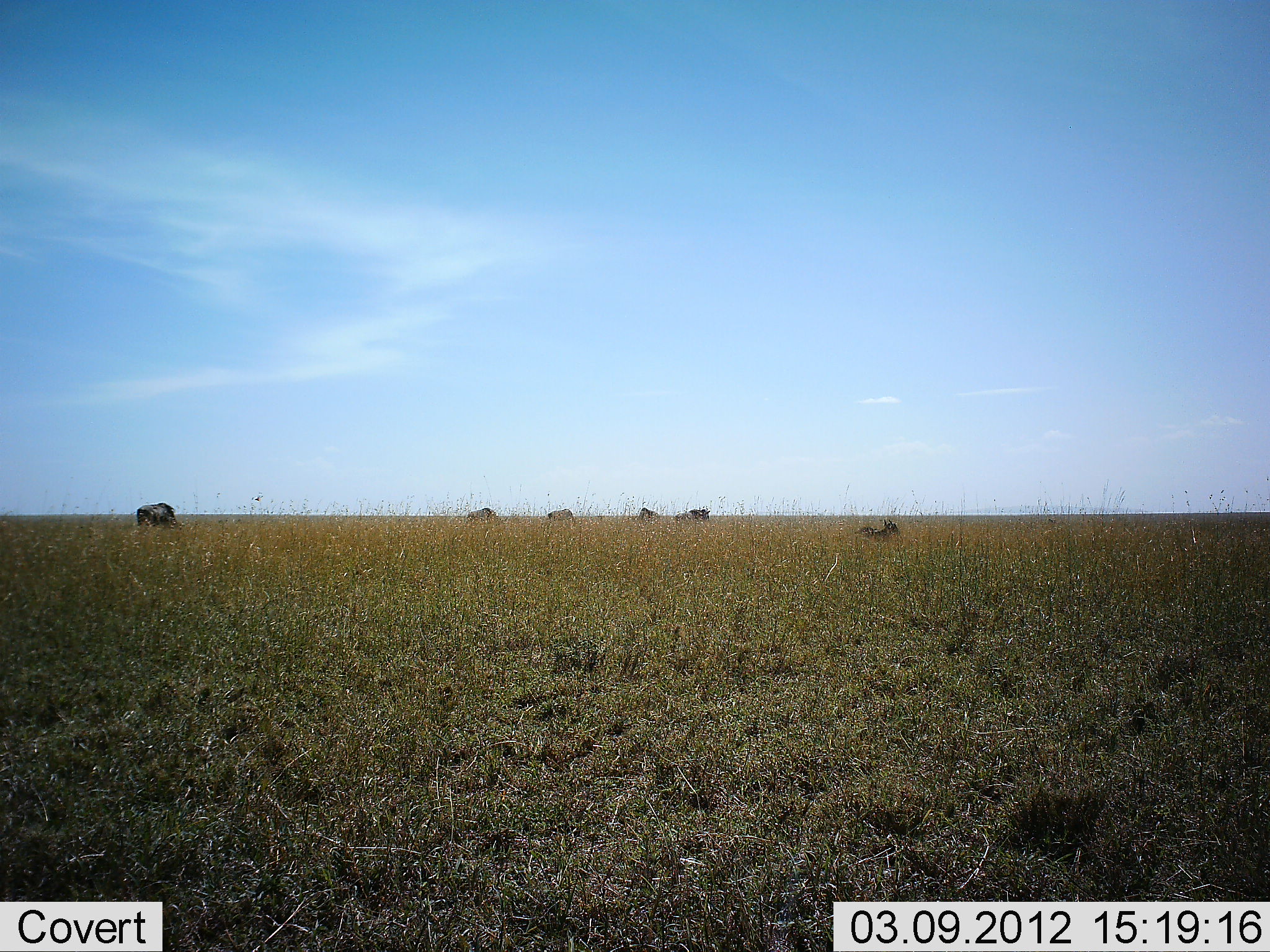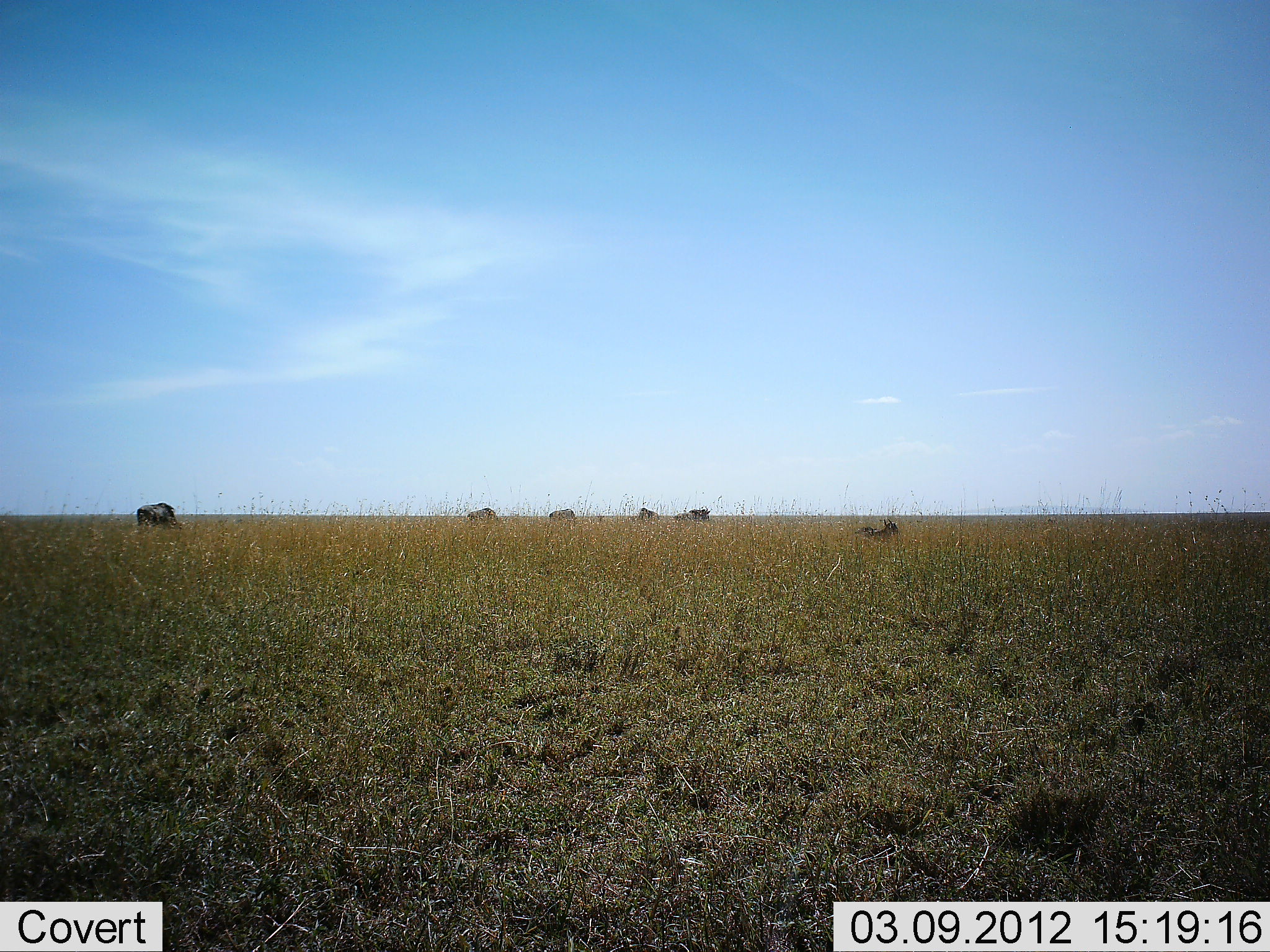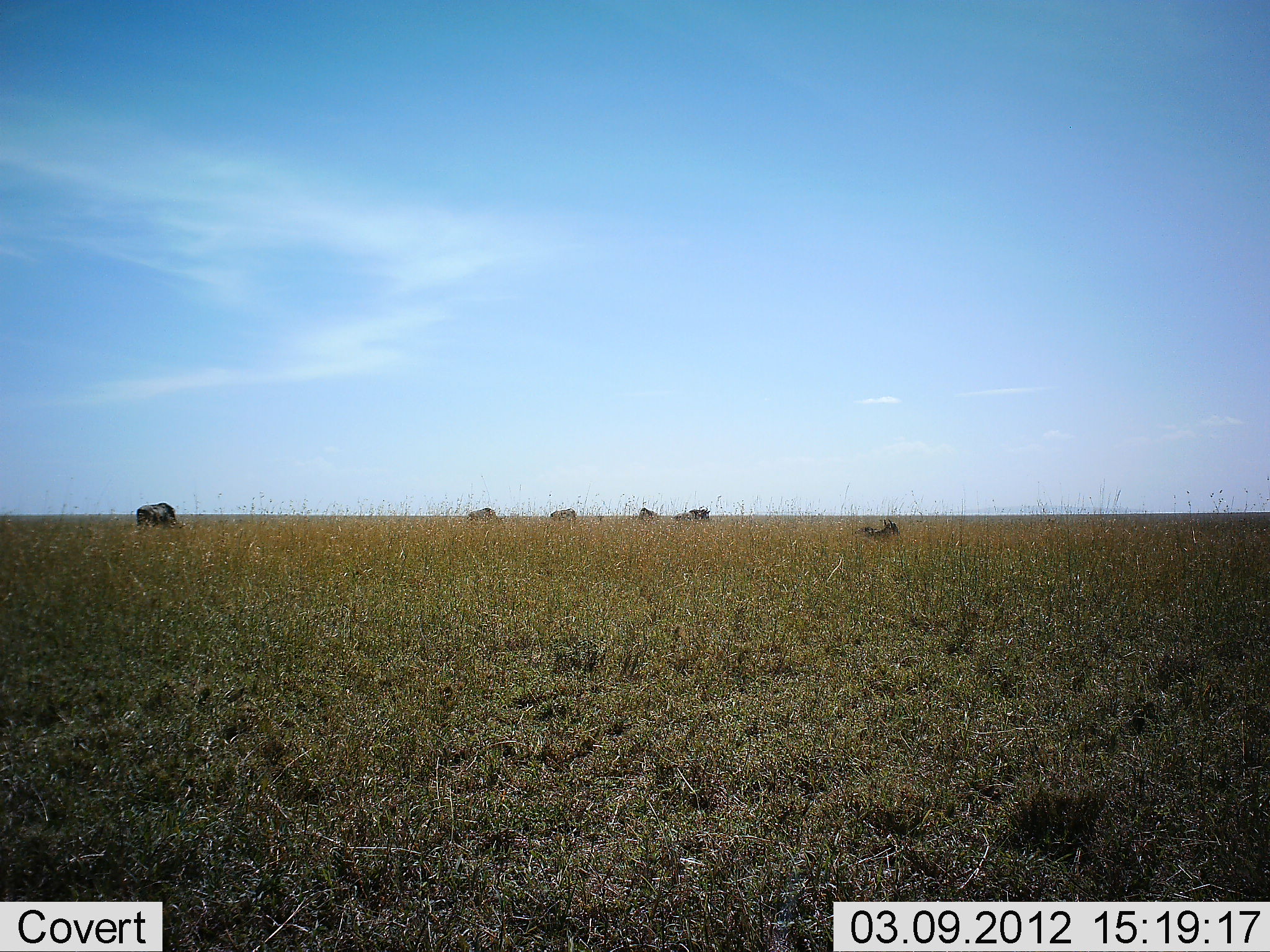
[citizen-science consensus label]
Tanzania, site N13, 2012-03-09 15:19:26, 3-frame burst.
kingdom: Animalia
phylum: Chordata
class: Mammalia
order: Artiodactyla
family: Bovidae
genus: Connochaetes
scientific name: Connochaetes taurinus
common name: blue wildebeest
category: wildebeest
Wildebeest (blue wildebeest) (Connochaetes taurinus), count 6. Behavior (volunteer vote fractions): standing 44%, resting 62%, moving 12%, interacting 0%. Young present (vote fraction): 6%. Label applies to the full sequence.